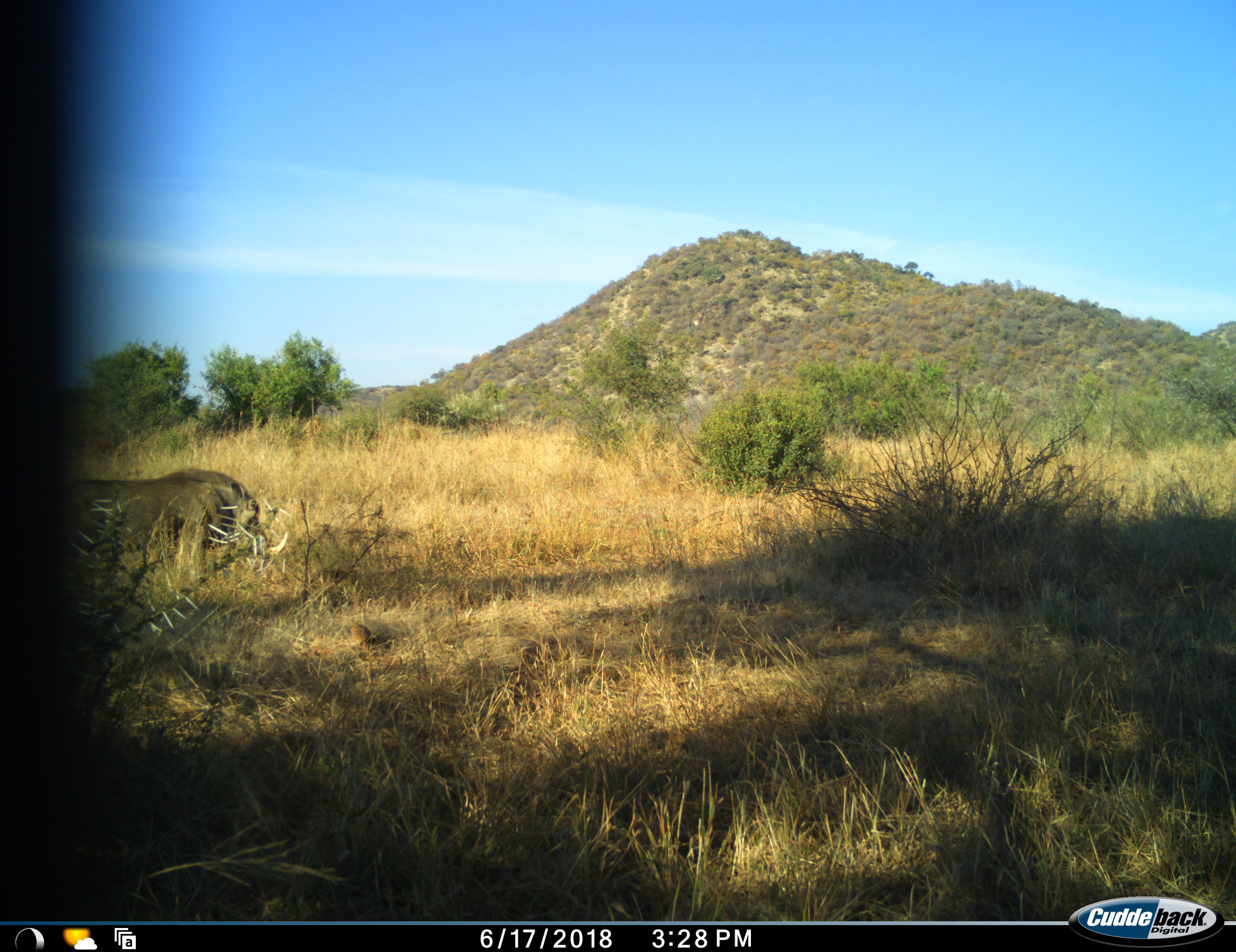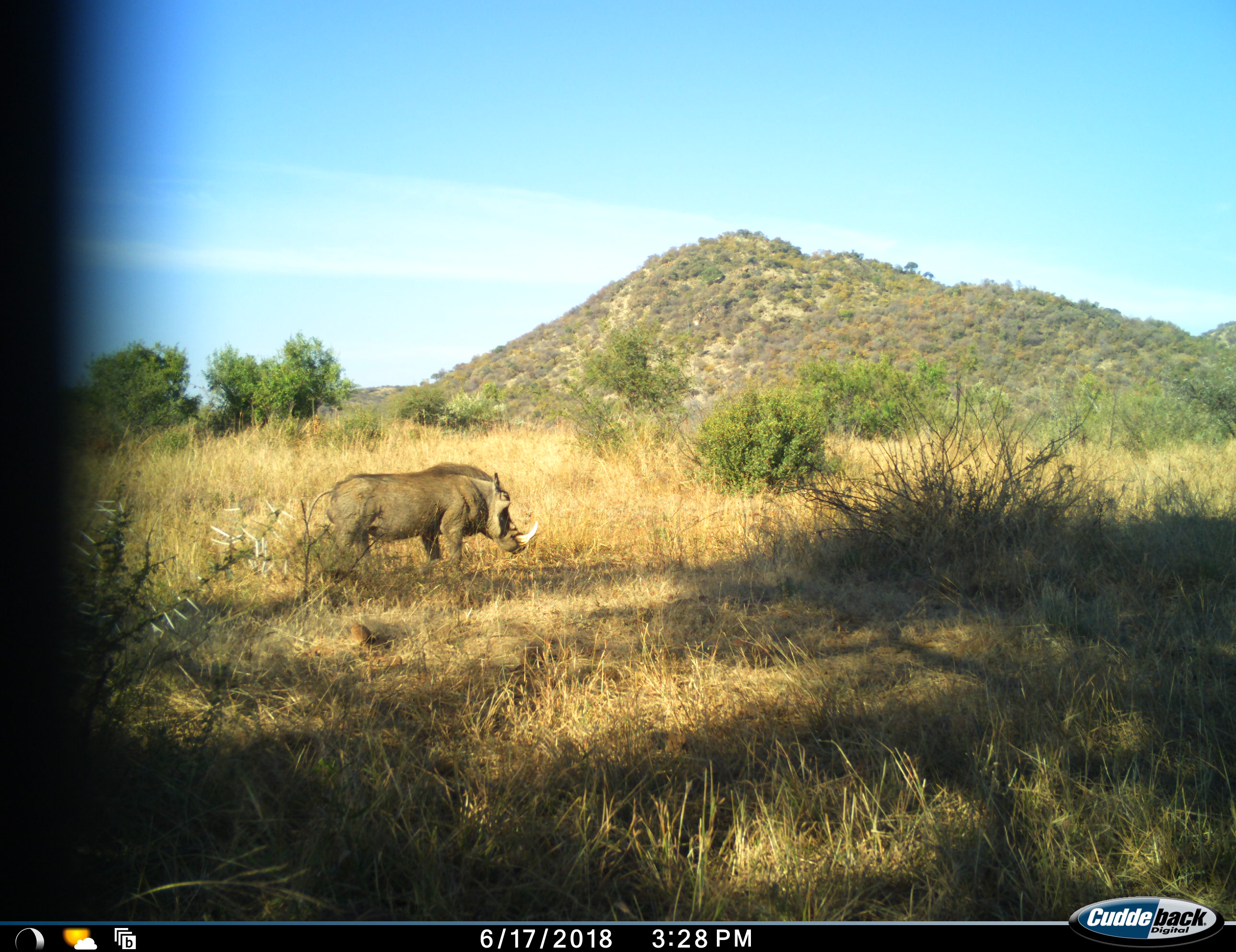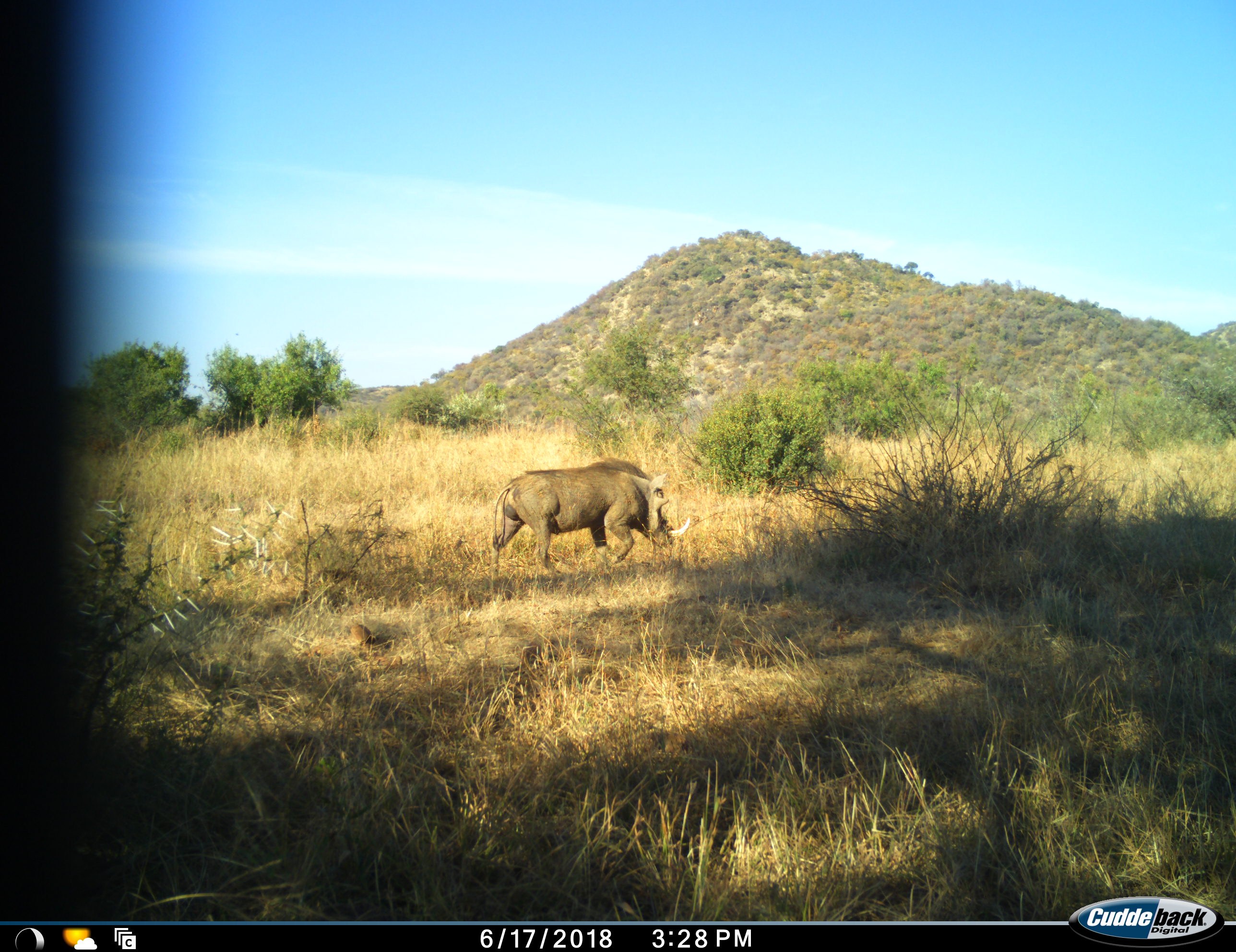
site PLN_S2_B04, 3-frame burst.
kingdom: Animalia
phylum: Chordata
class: Mammalia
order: Artiodactyla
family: Suidae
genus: Phacochoerus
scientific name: Phacochoerus africanus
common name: warthog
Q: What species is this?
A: Warthog (Phacochoerus africanus).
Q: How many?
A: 1.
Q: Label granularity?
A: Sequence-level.